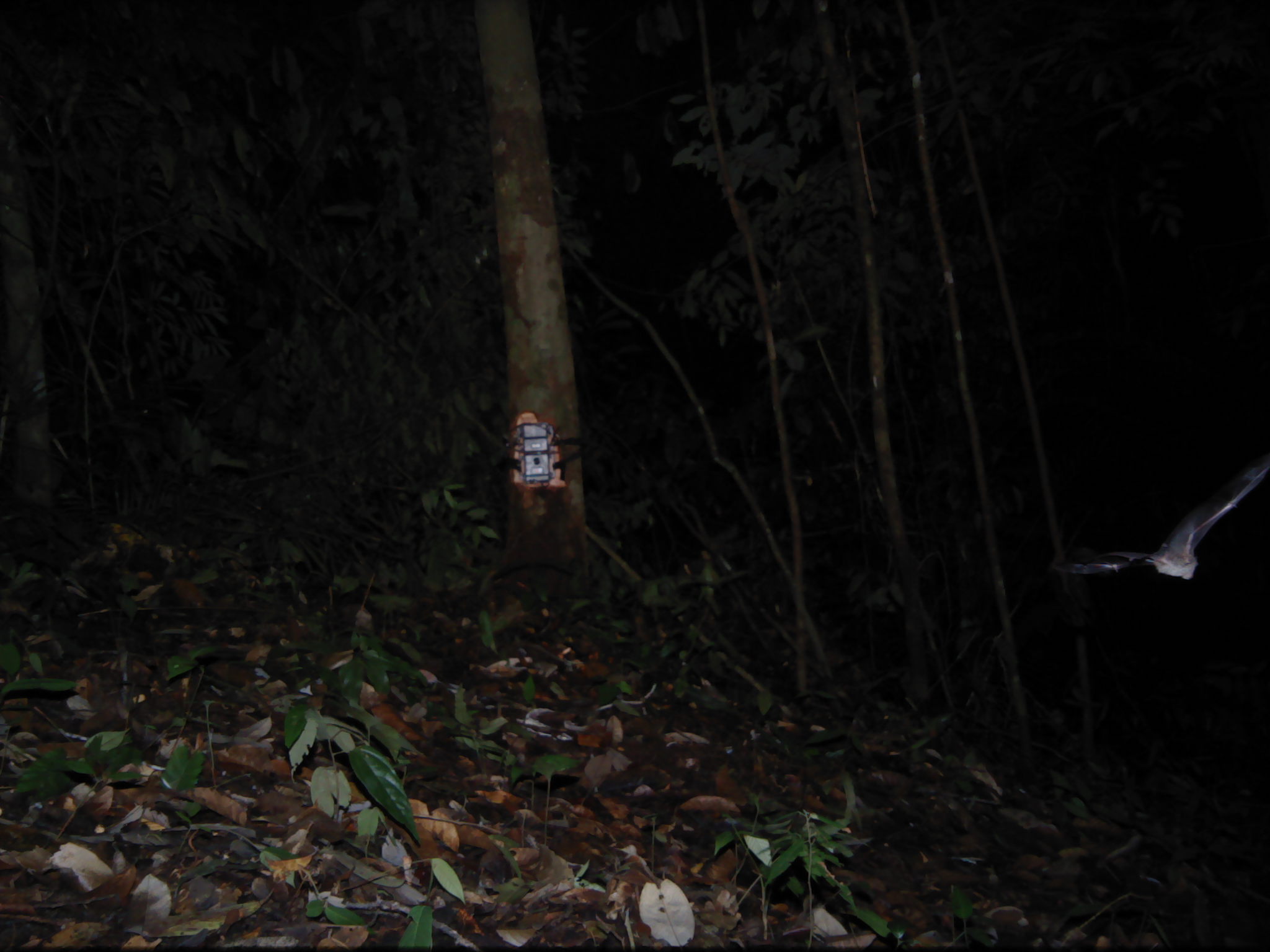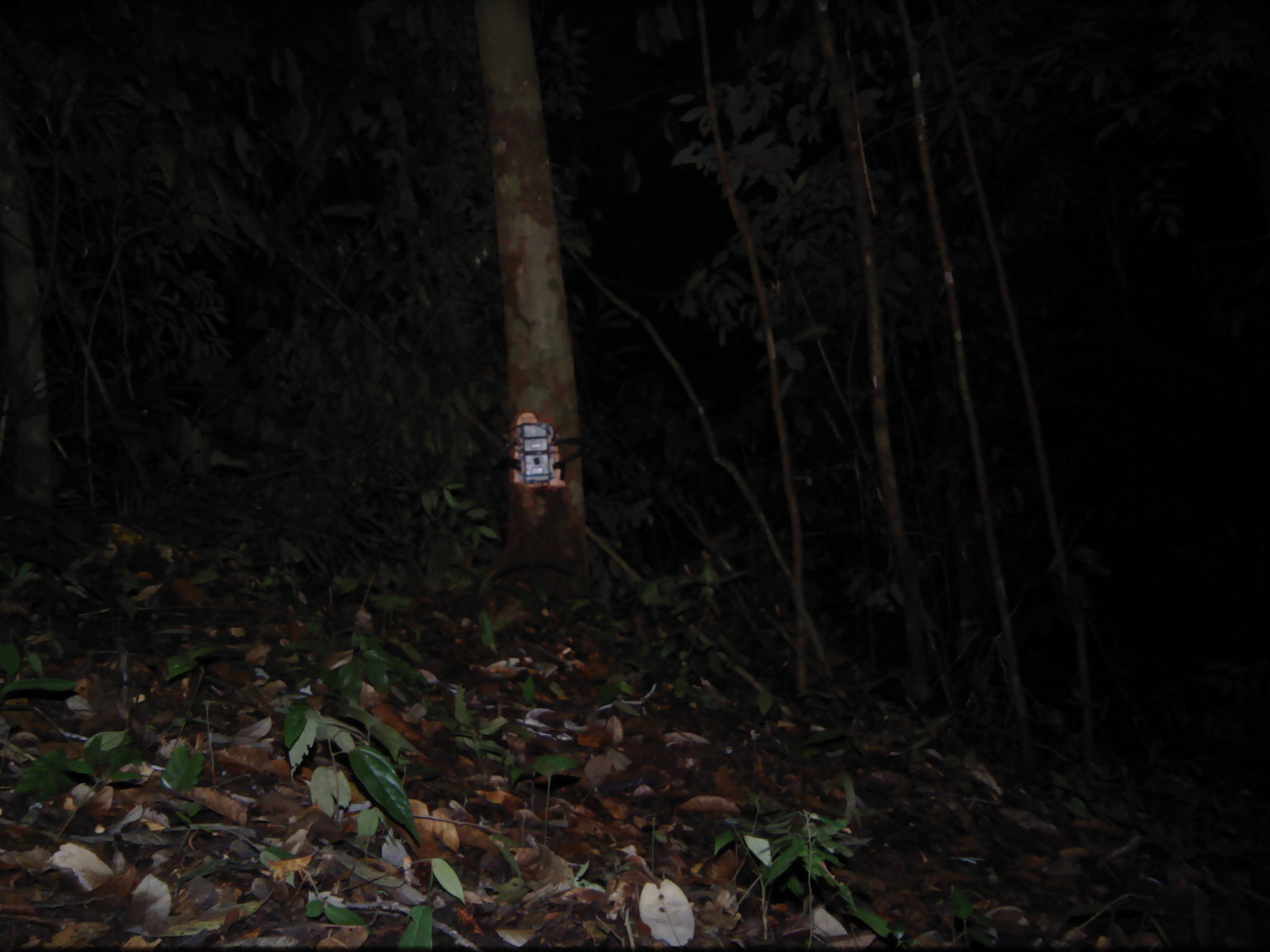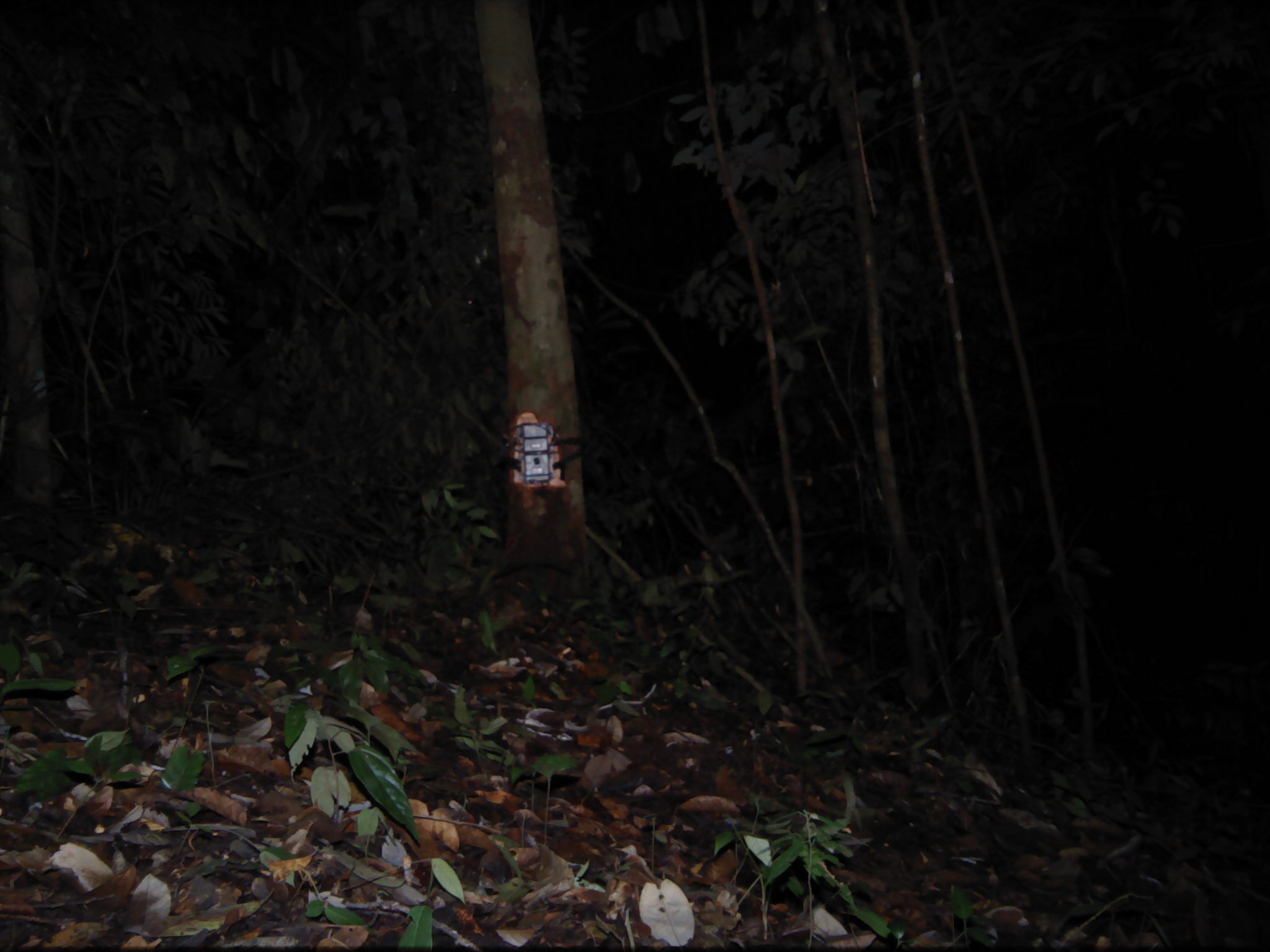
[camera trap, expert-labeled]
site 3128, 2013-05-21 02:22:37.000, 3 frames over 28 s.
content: unidentified animal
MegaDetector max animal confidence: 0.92